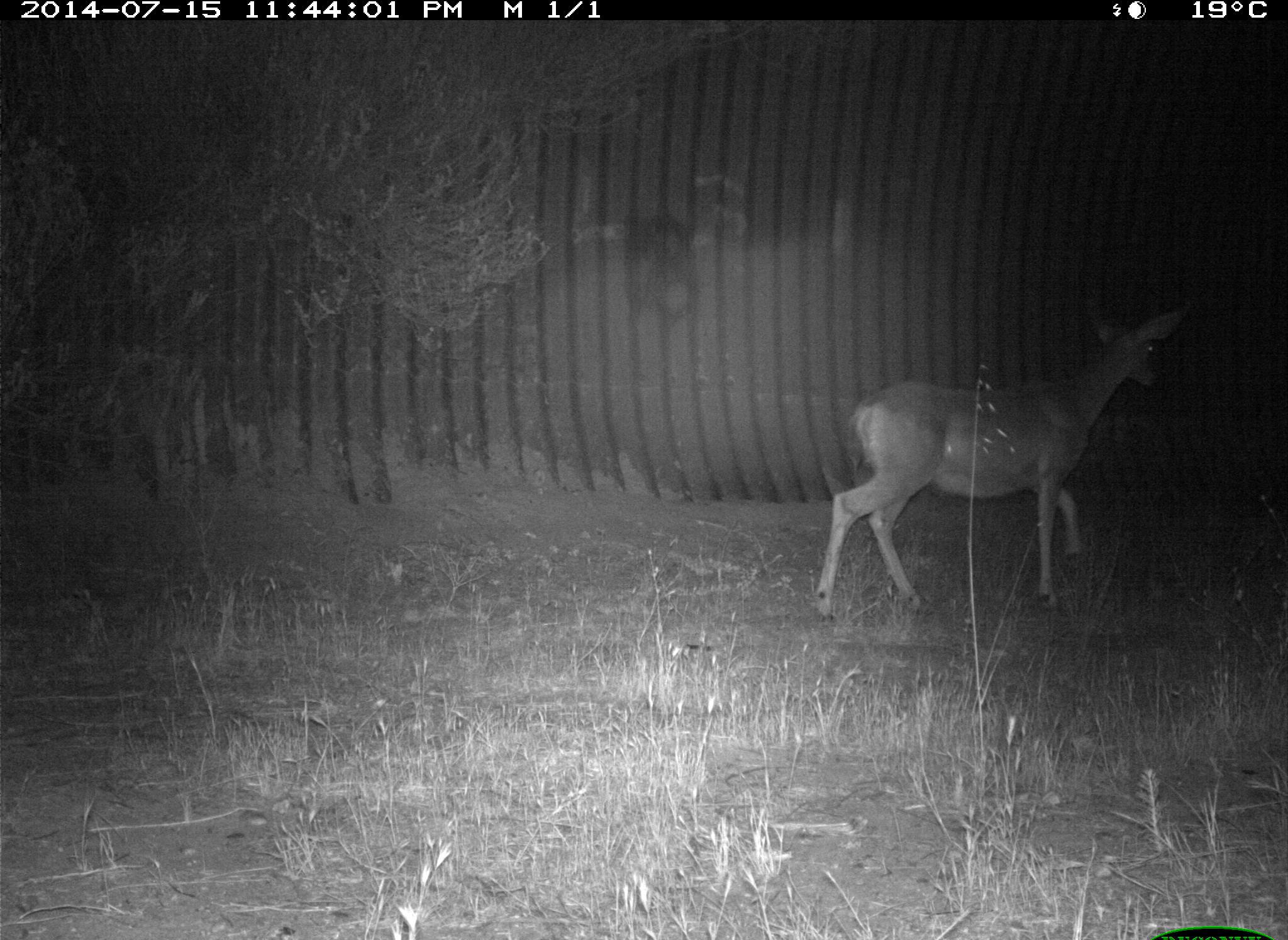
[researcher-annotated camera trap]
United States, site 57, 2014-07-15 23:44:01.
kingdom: Animalia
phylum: Chordata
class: Mammalia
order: Artiodactyla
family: Cervidae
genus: Odocoileus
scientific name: Odocoileus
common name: deer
Deer (Odocoileus).